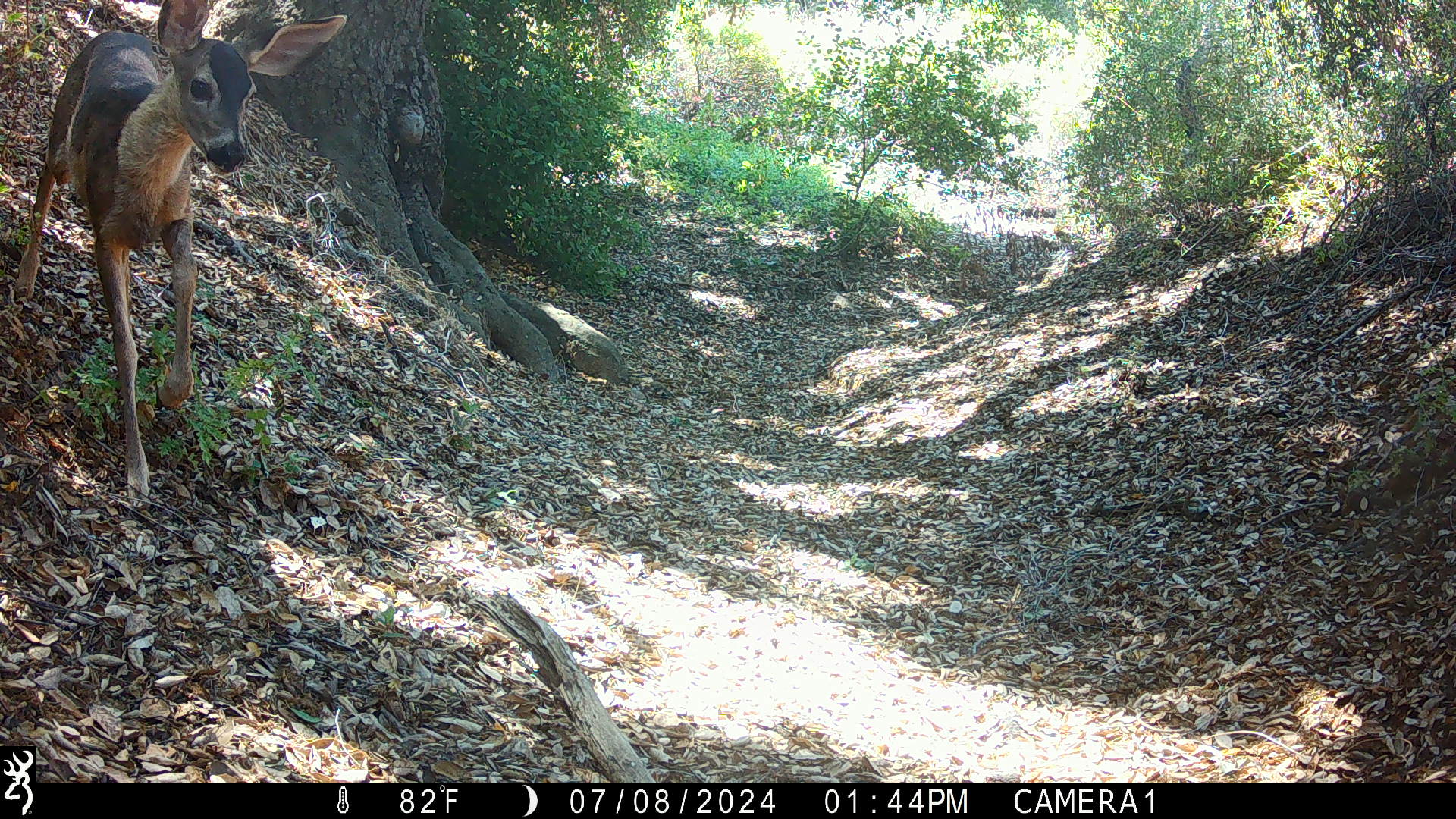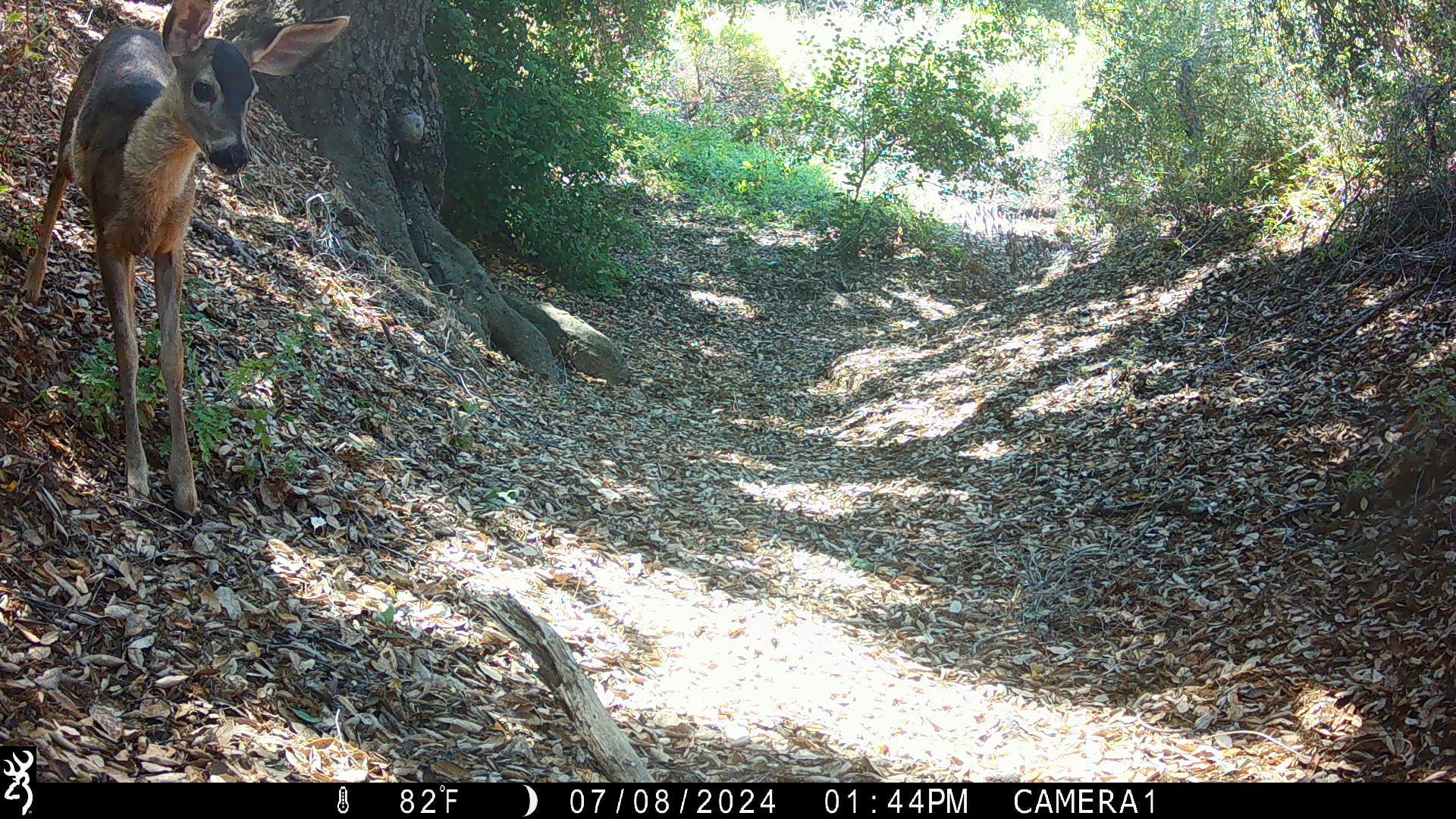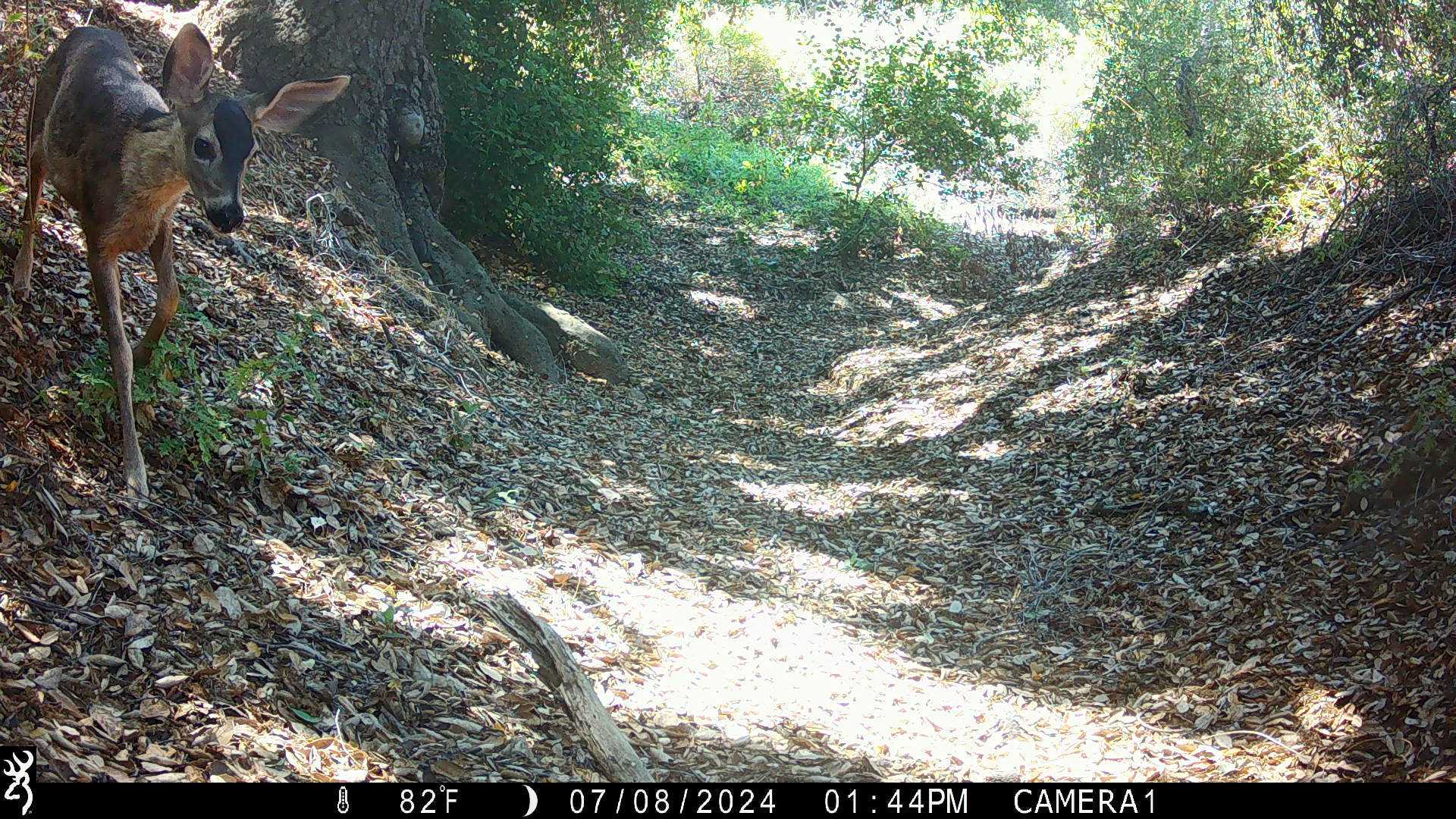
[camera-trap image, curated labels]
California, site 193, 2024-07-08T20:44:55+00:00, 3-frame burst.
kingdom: Animalia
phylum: Chordata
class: Mammalia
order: Artiodactyla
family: Cervidae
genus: Odocoileus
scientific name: Odocoileus hemionus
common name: mule deer